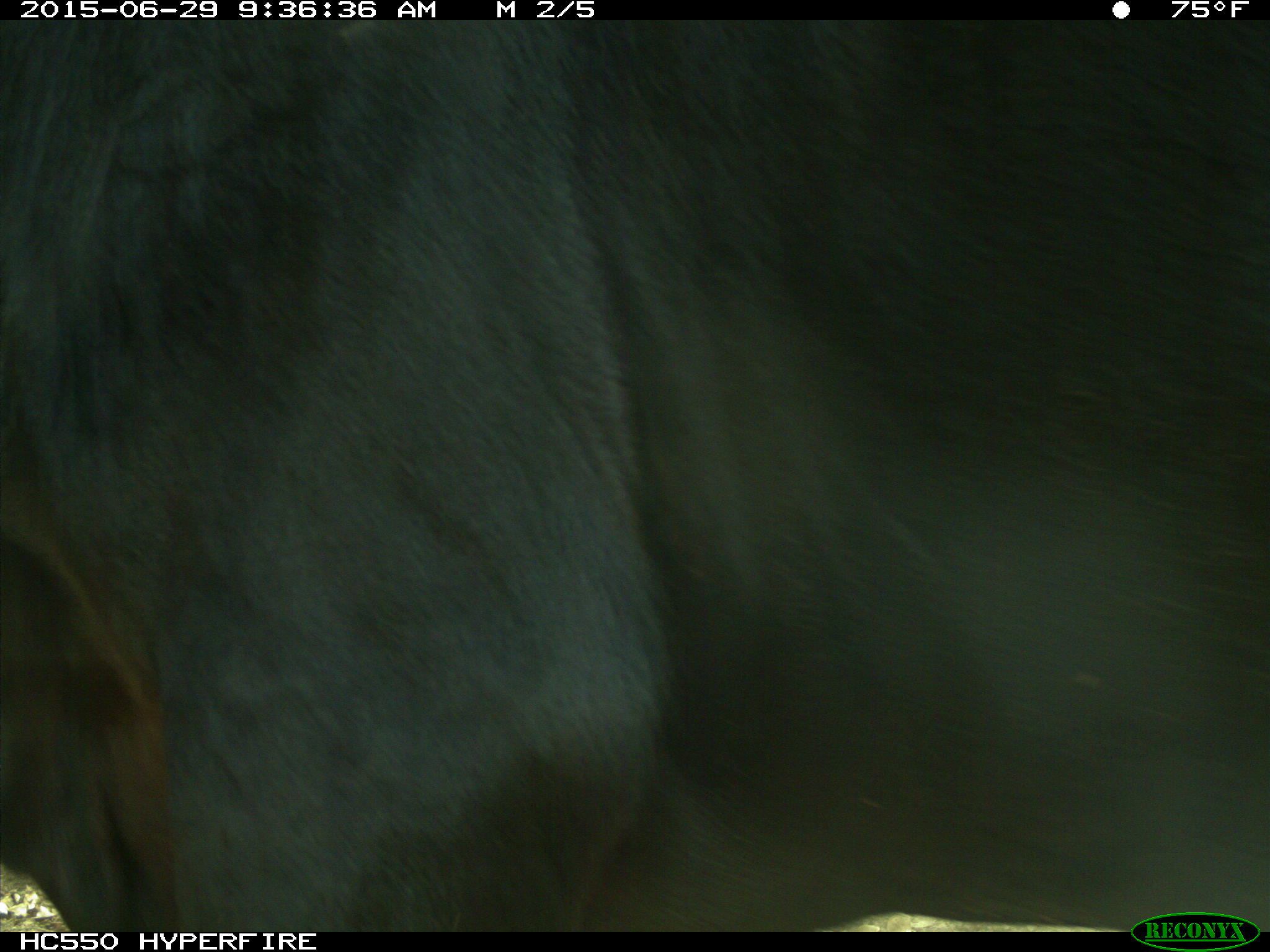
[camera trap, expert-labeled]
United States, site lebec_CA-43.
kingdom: Animalia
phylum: Chordata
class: Mammalia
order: Artiodactyla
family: Bovidae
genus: Bos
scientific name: Bos taurus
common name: domestic cow